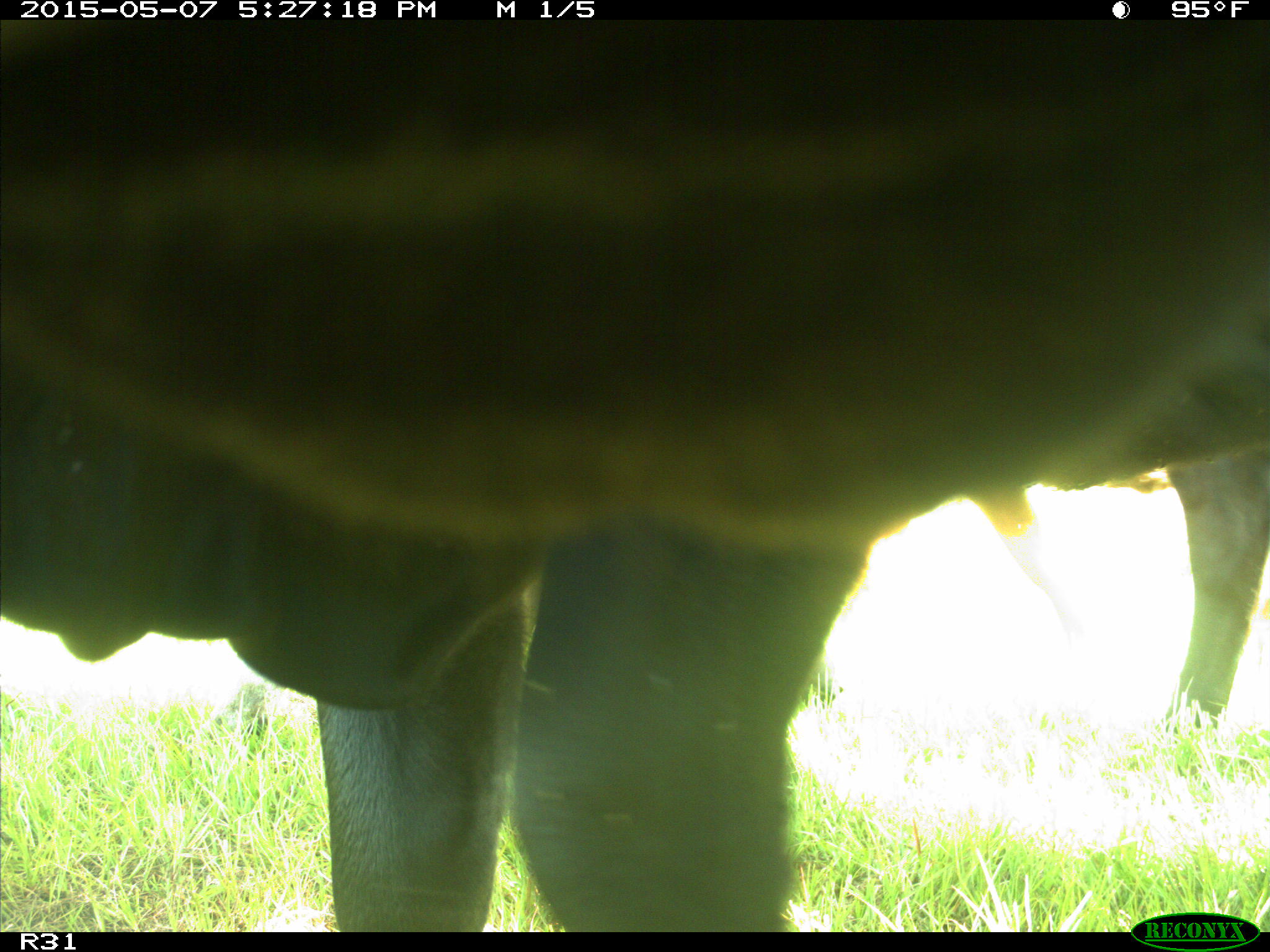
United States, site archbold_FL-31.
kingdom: Animalia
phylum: Chordata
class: Mammalia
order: Artiodactyla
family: Bovidae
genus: Bos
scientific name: Bos taurus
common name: domestic cow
Bos taurus (domestic cow).